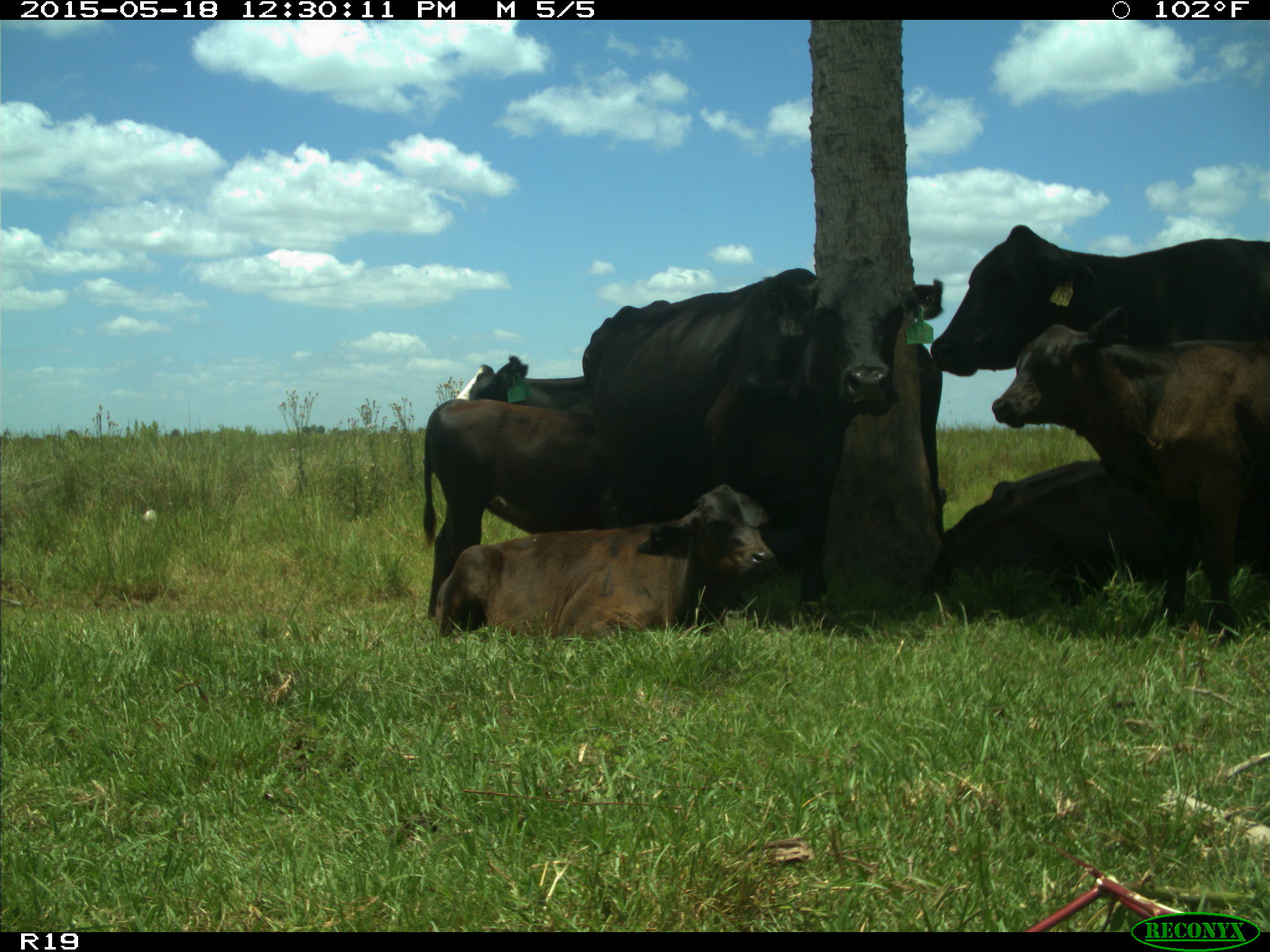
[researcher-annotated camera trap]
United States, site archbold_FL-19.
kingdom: Animalia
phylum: Chordata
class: Mammalia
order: Artiodactyla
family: Bovidae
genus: Bos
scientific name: Bos taurus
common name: domestic cow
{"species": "Bos taurus (domestic cow)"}